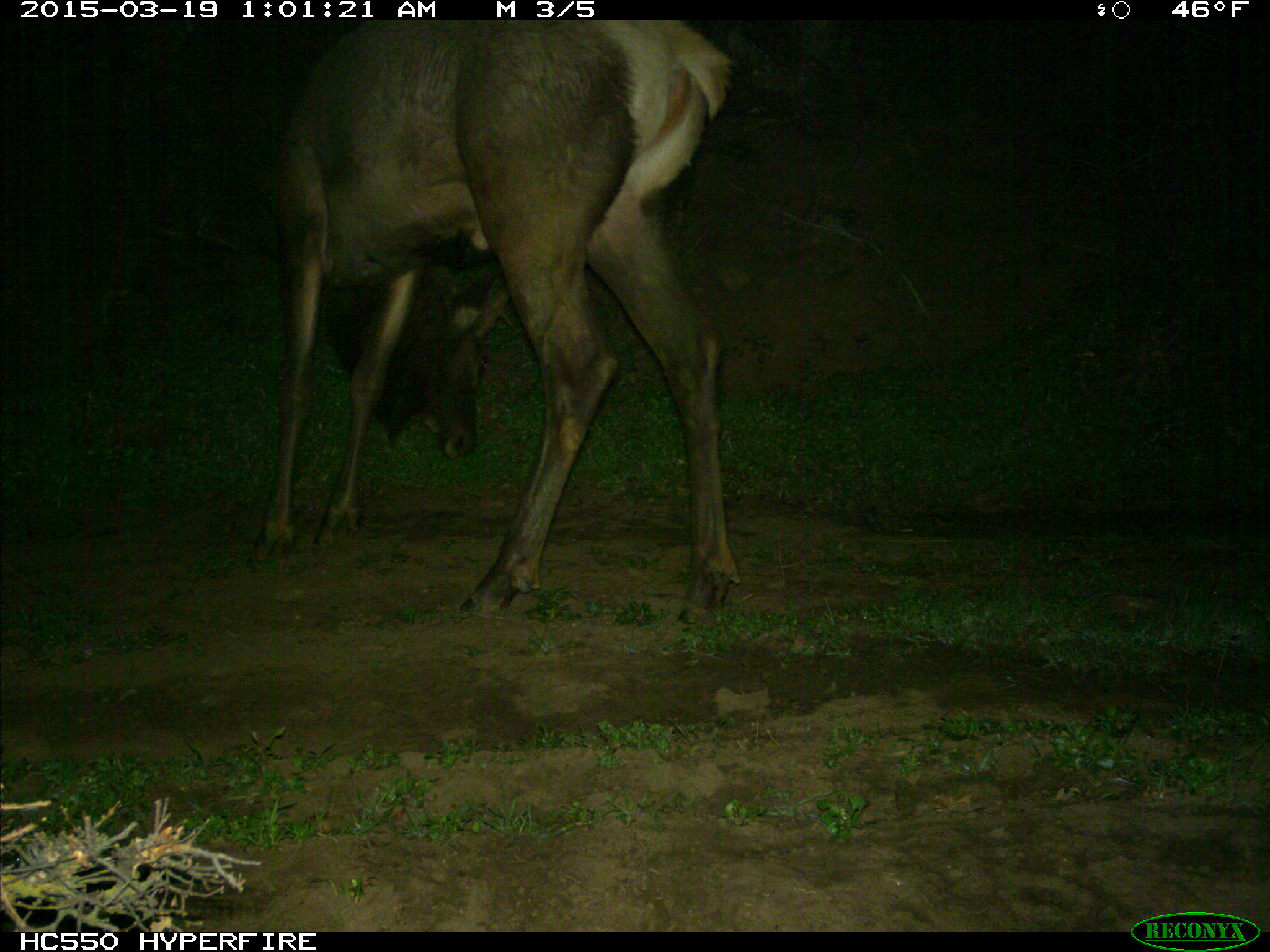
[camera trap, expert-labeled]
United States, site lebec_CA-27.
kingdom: Animalia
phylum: Chordata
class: Mammalia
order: Artiodactyla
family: Cervidae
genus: Cervus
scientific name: Cervus canadensis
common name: elk